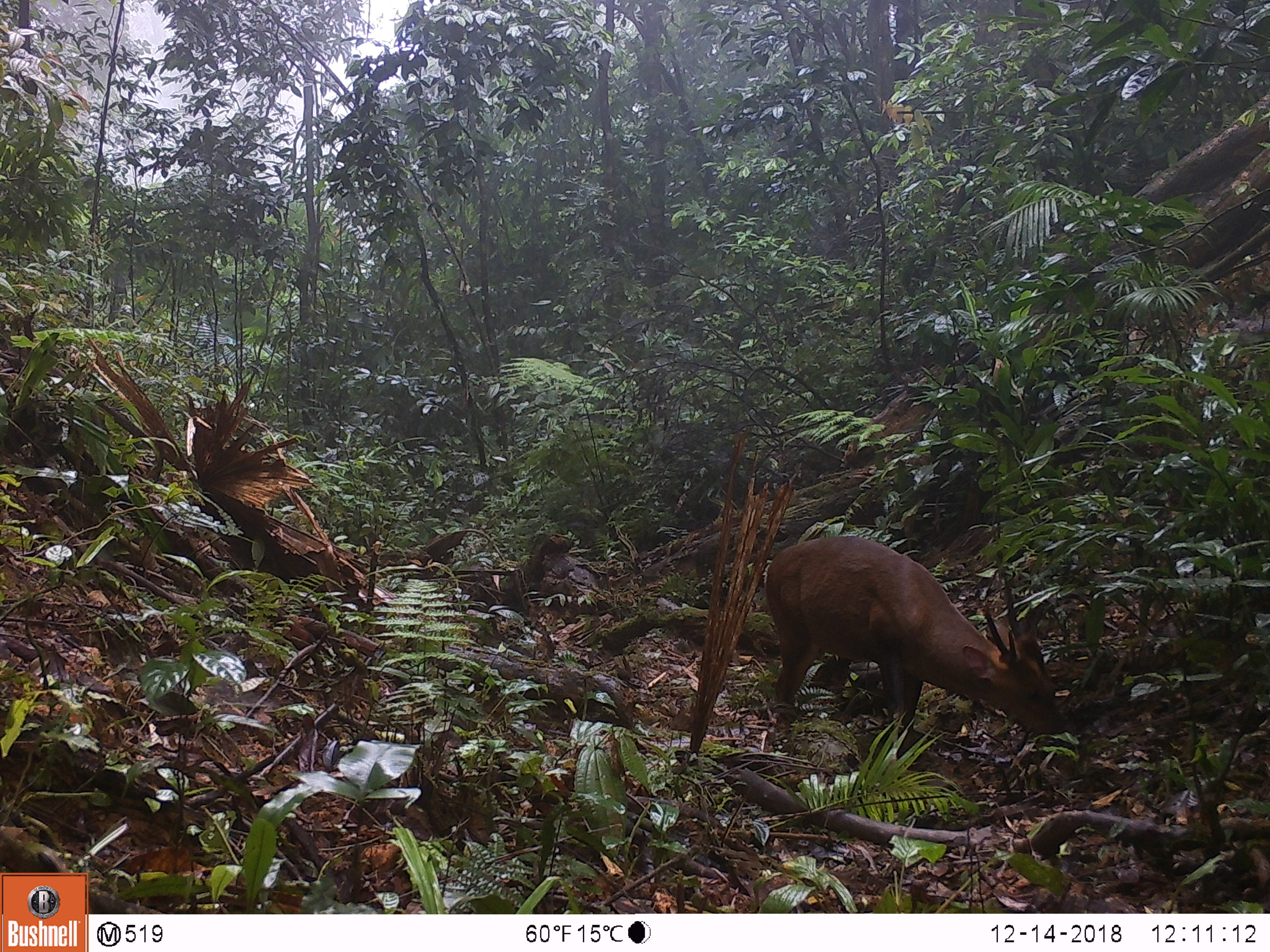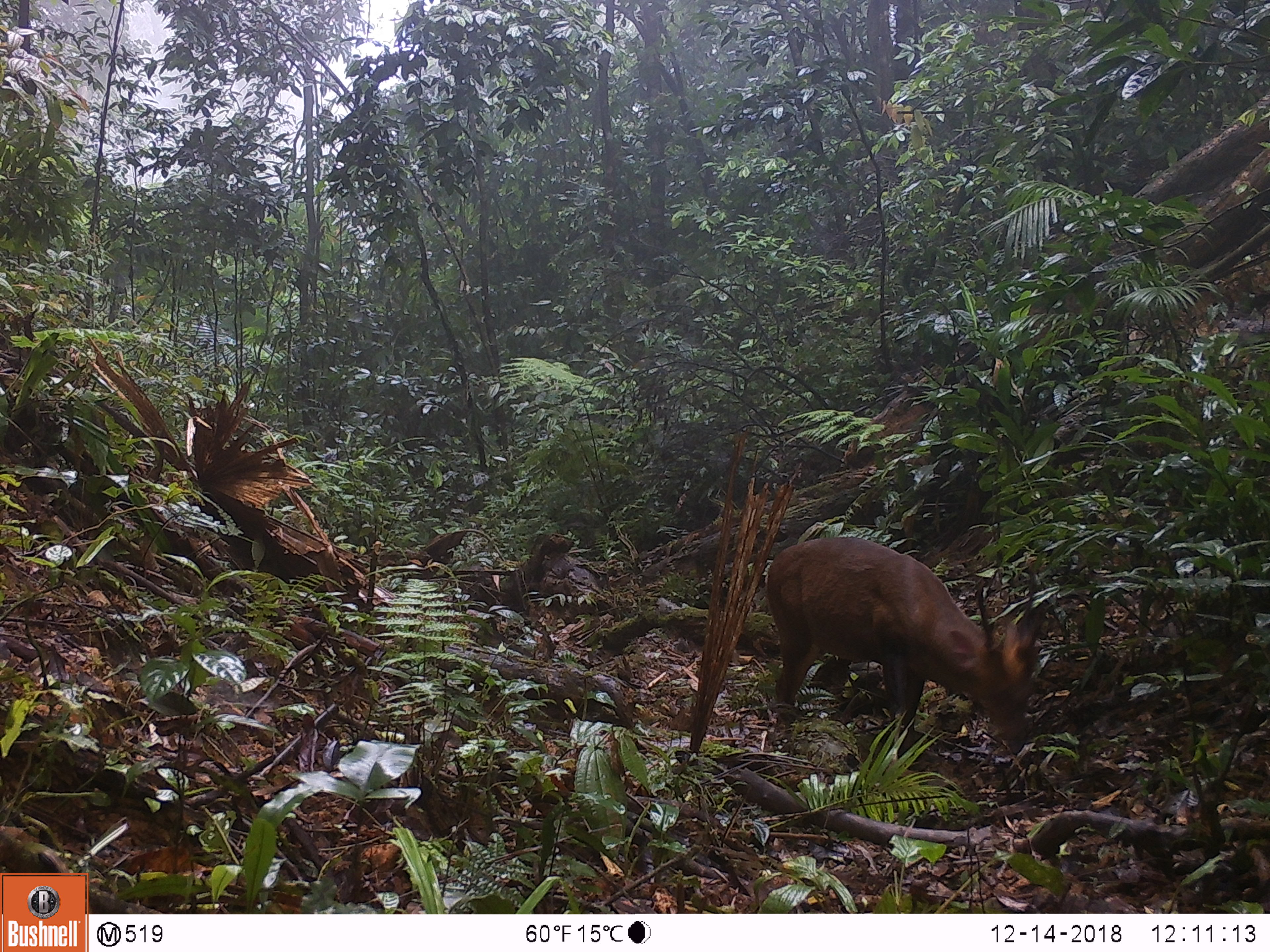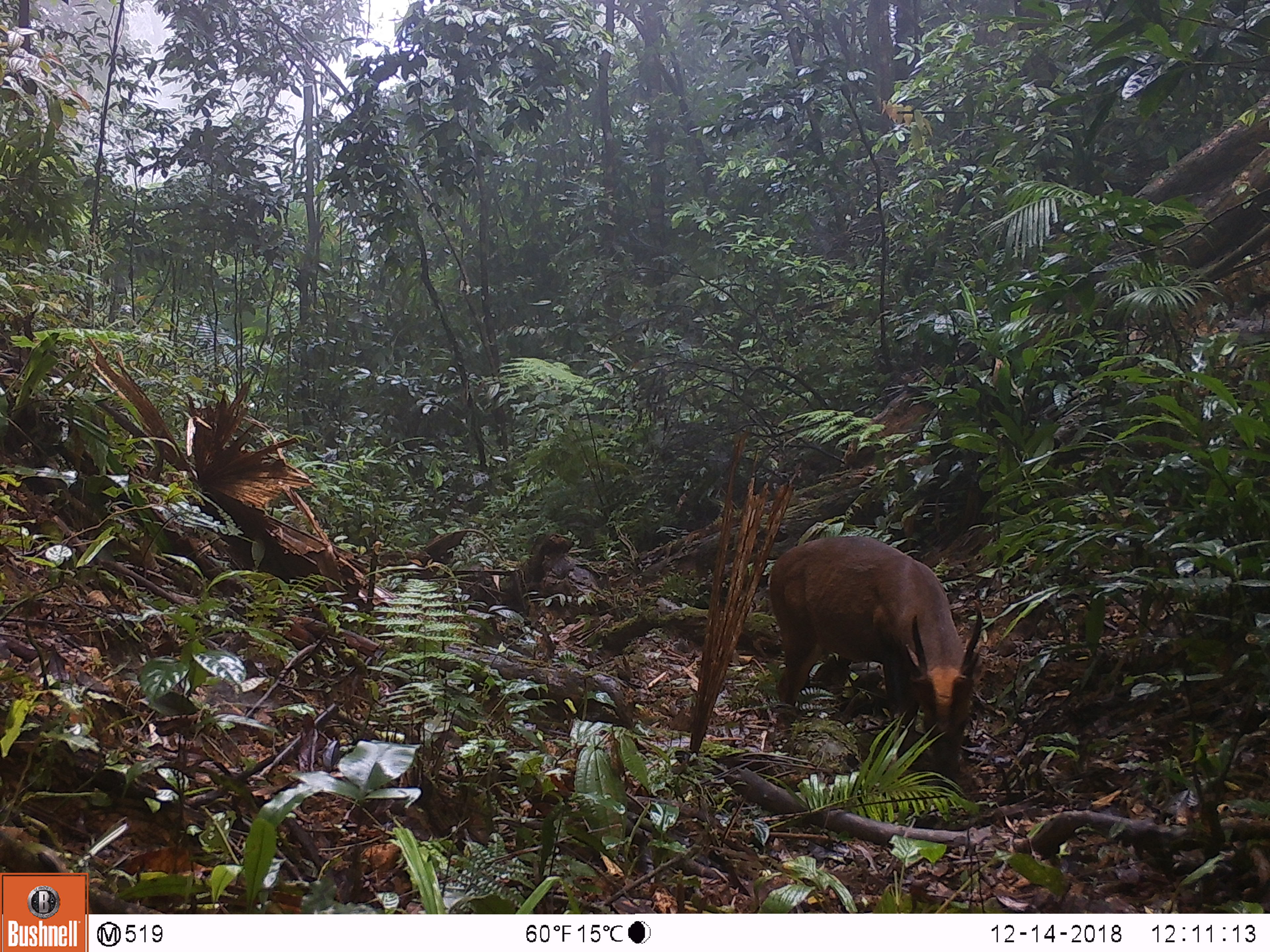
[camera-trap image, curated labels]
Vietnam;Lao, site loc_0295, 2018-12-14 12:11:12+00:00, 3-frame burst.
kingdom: Animalia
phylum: Chordata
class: Mammalia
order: Artiodactyla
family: Cervidae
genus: Muntiacus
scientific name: Muntiacus vuquangensis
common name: large-antlered muntjac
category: large antlered muntjac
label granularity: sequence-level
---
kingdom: Animalia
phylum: Chordata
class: Mammalia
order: Artiodactyla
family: Cervidae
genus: Muntiacus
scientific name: Muntiacus rooseveltorum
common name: roosevelt's muntjac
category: roosevelts muntjac group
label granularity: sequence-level